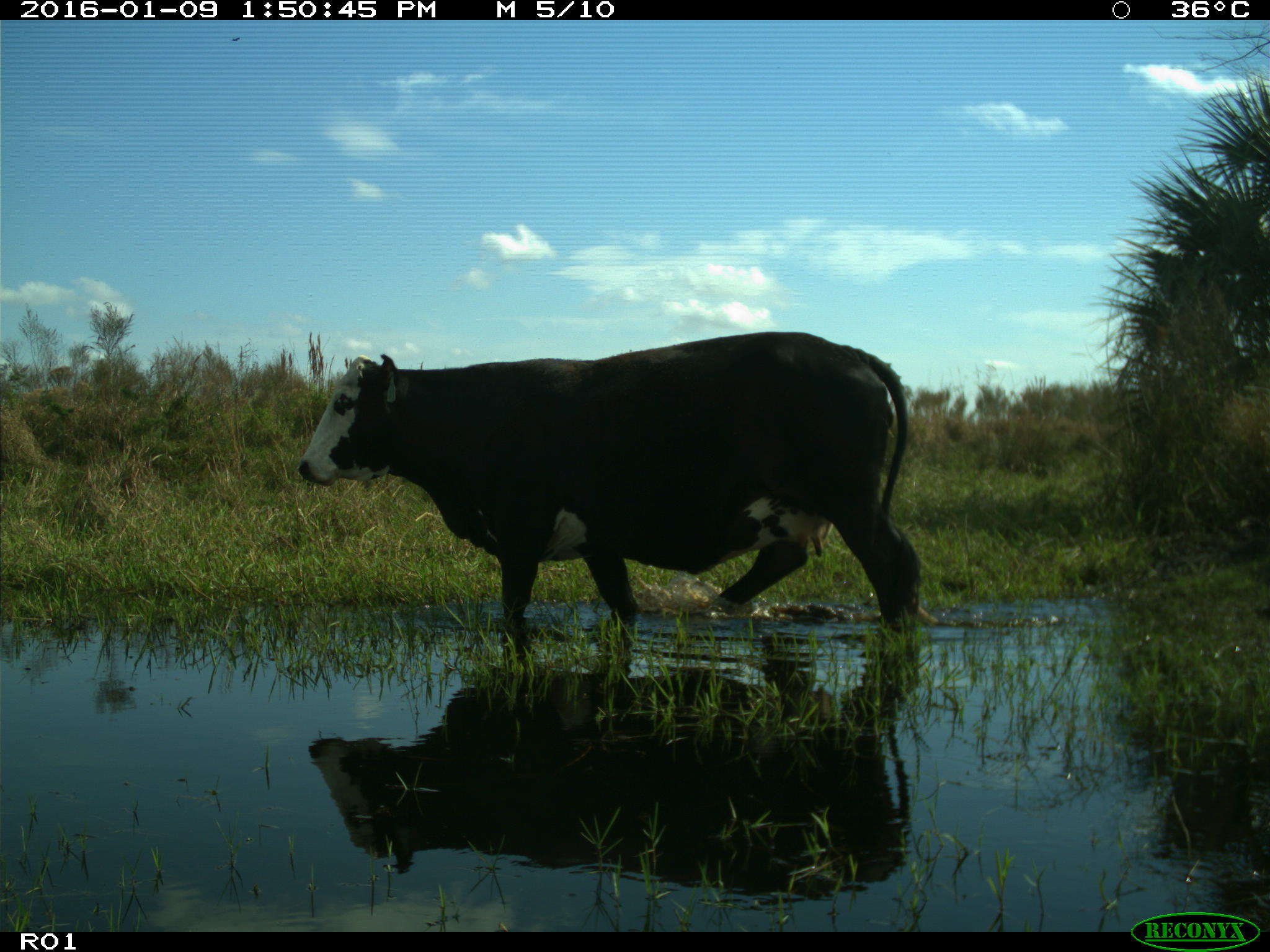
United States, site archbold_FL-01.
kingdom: Animalia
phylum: Chordata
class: Mammalia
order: Artiodactyla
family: Bovidae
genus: Bos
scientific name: Bos taurus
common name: domestic cow